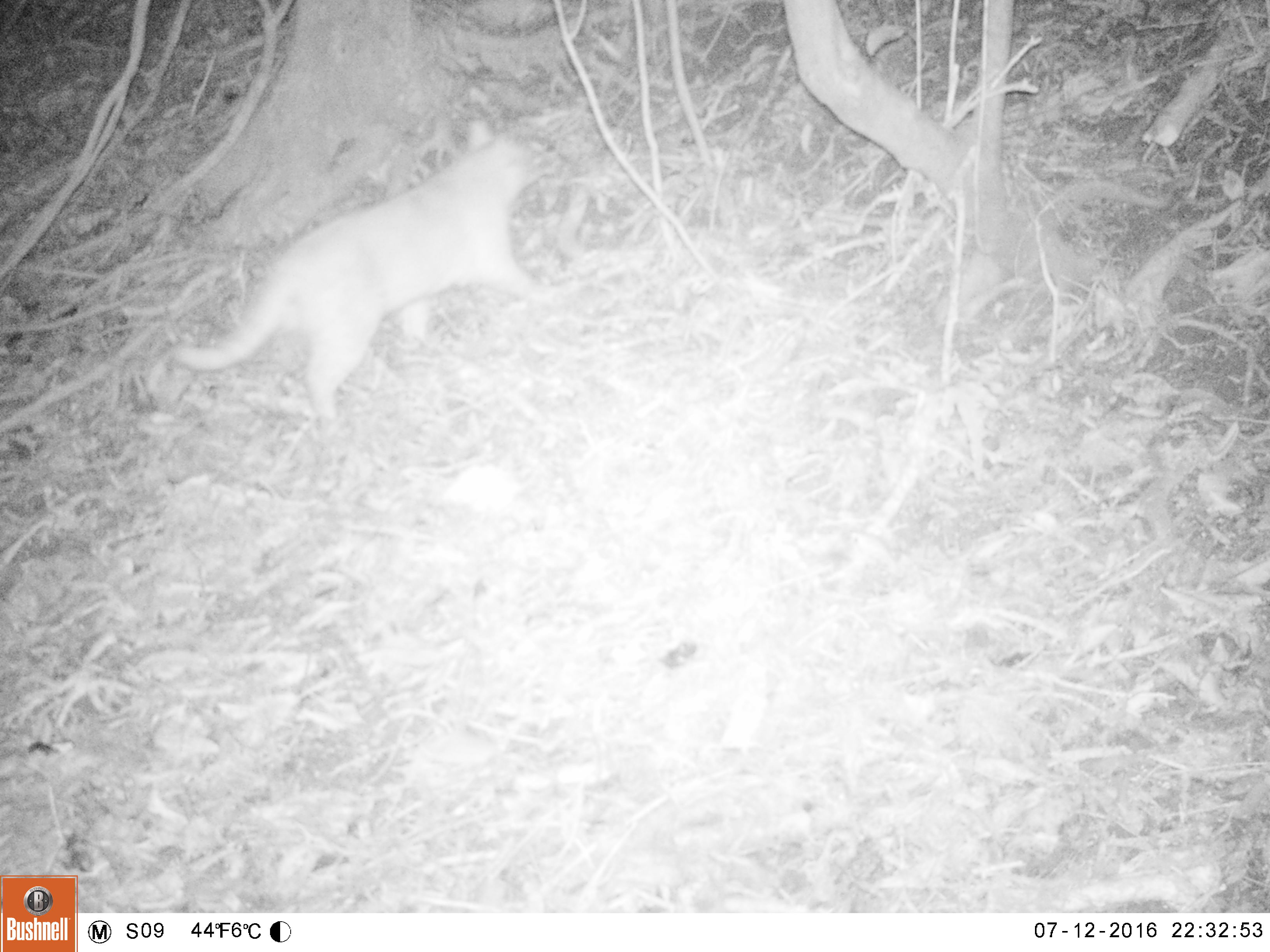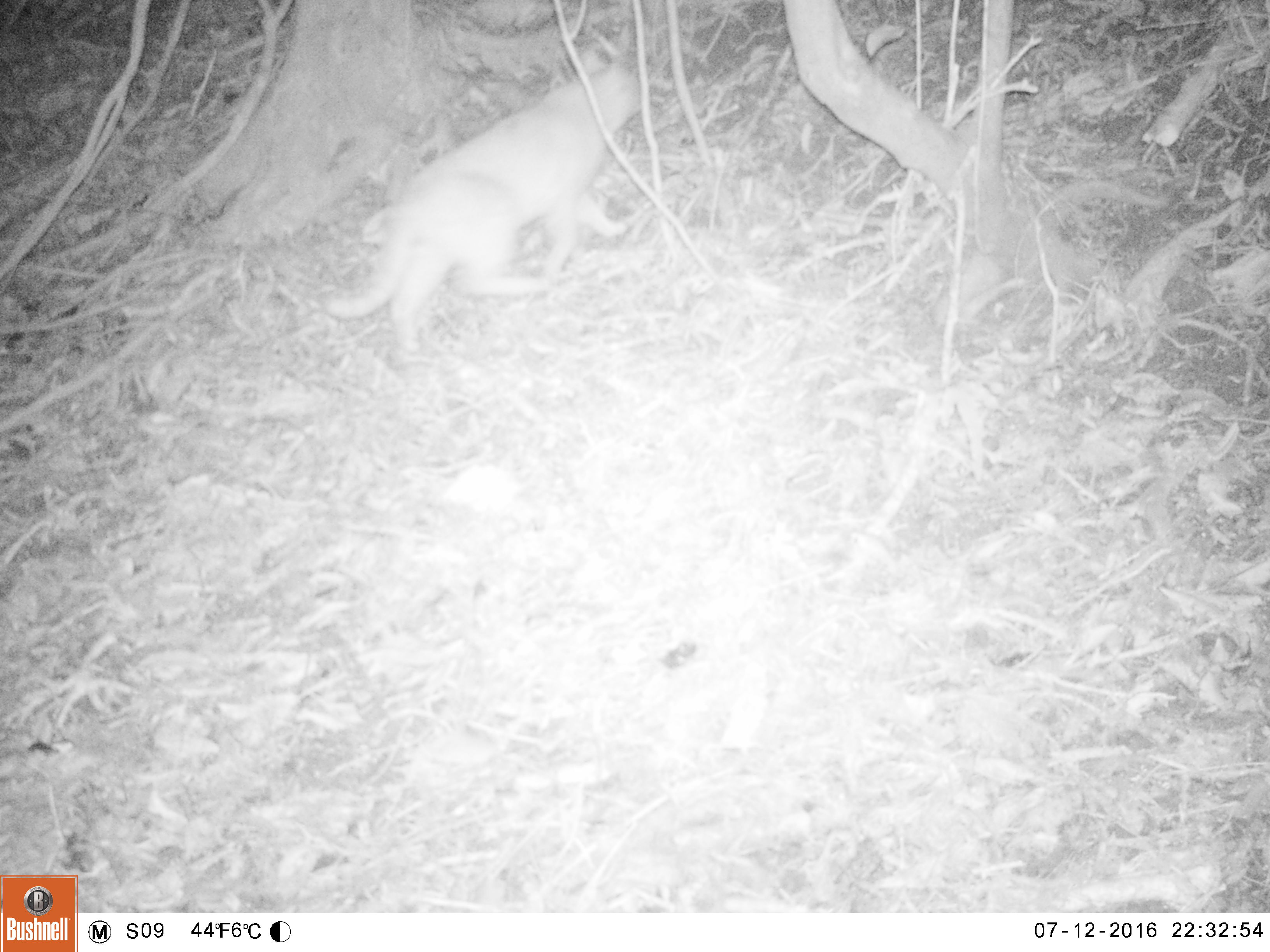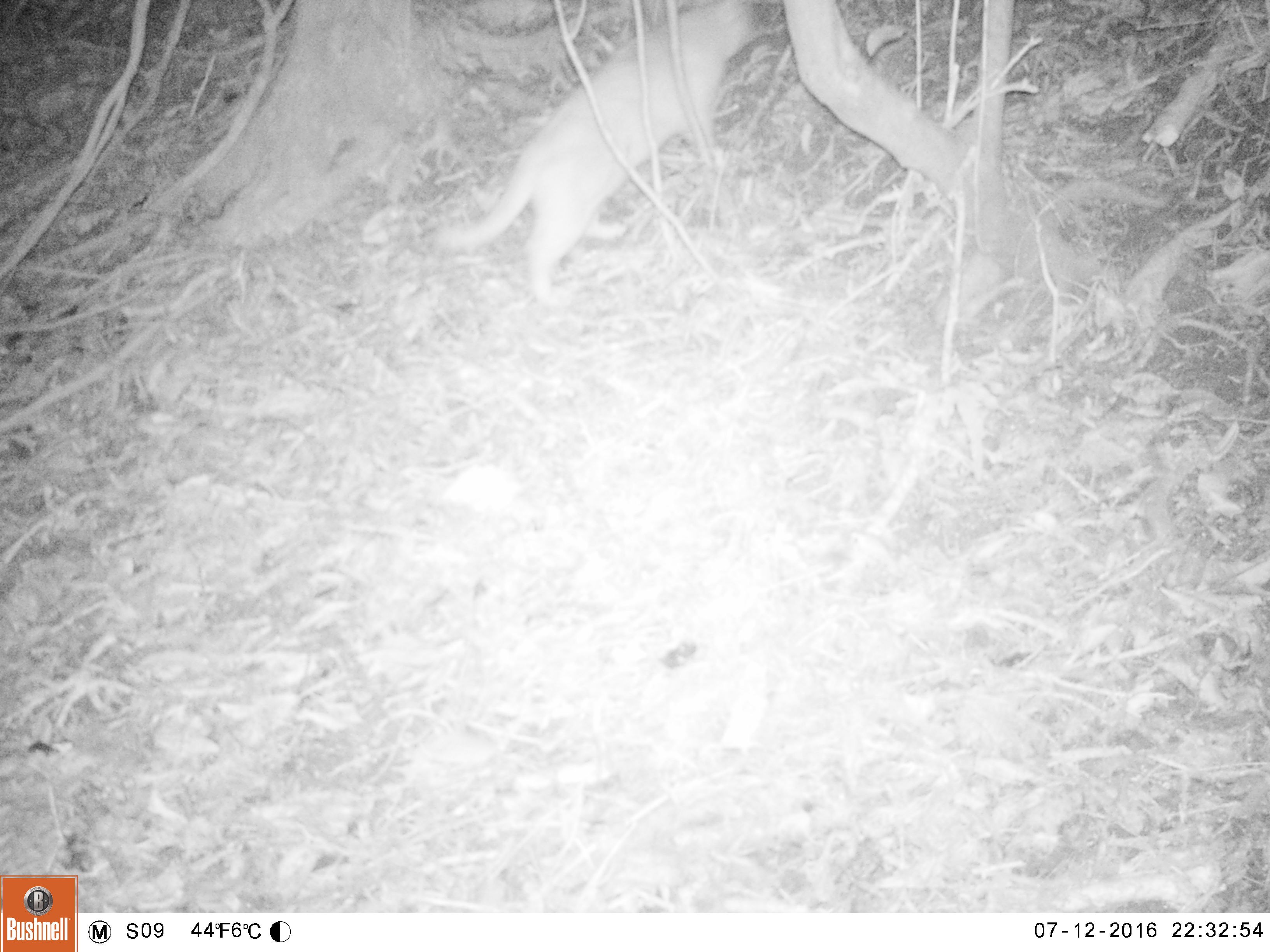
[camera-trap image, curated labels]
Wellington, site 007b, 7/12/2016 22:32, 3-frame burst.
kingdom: Animalia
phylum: Chordata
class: Mammalia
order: Carnivora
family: Felidae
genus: Felis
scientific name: Felis catus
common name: cat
Cat (Felis catus).